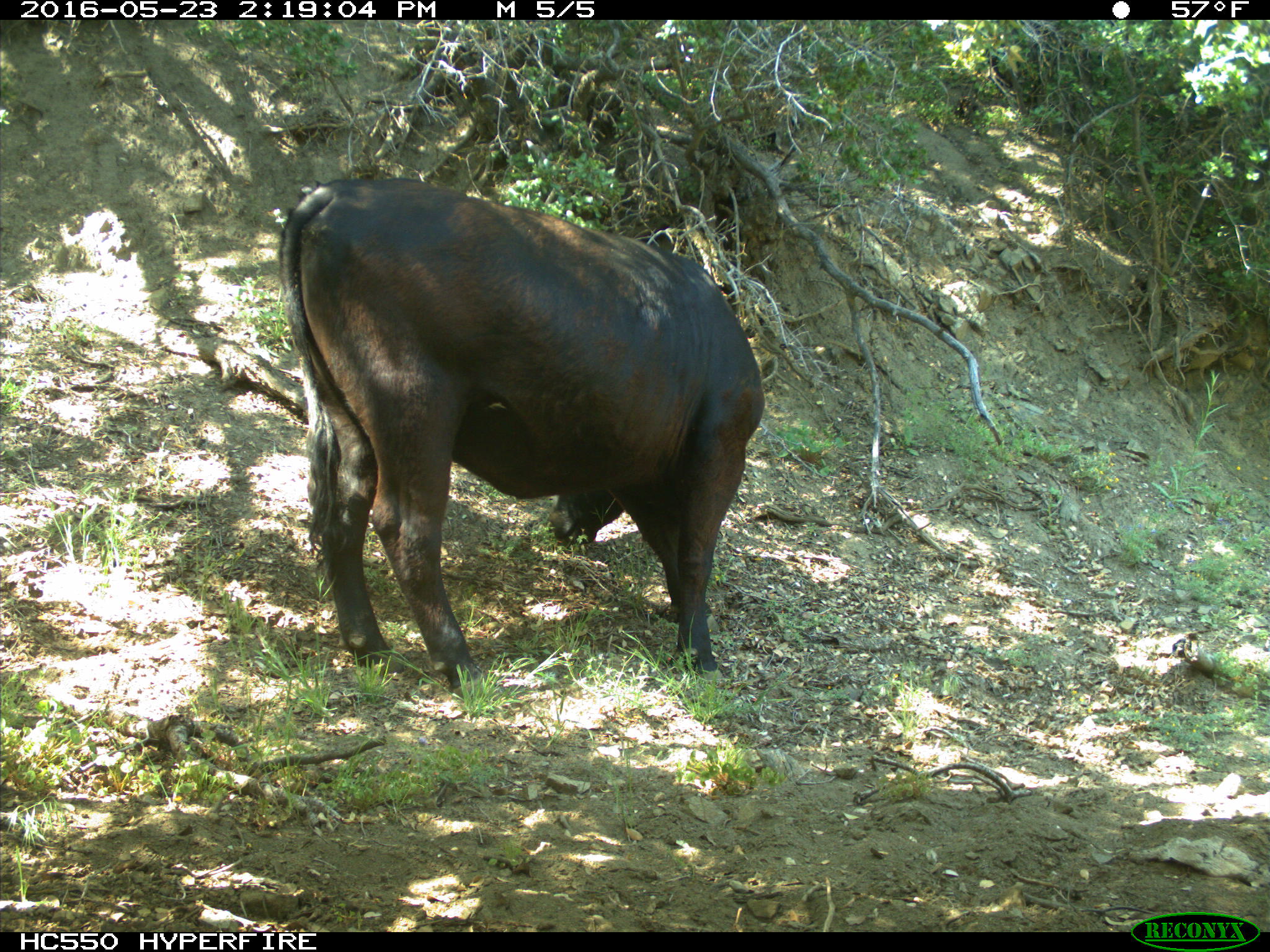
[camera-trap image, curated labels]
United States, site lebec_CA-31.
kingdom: Animalia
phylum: Chordata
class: Mammalia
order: Artiodactyla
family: Bovidae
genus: Bos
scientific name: Bos taurus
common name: domestic cow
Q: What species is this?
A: Bos taurus (domestic cow).